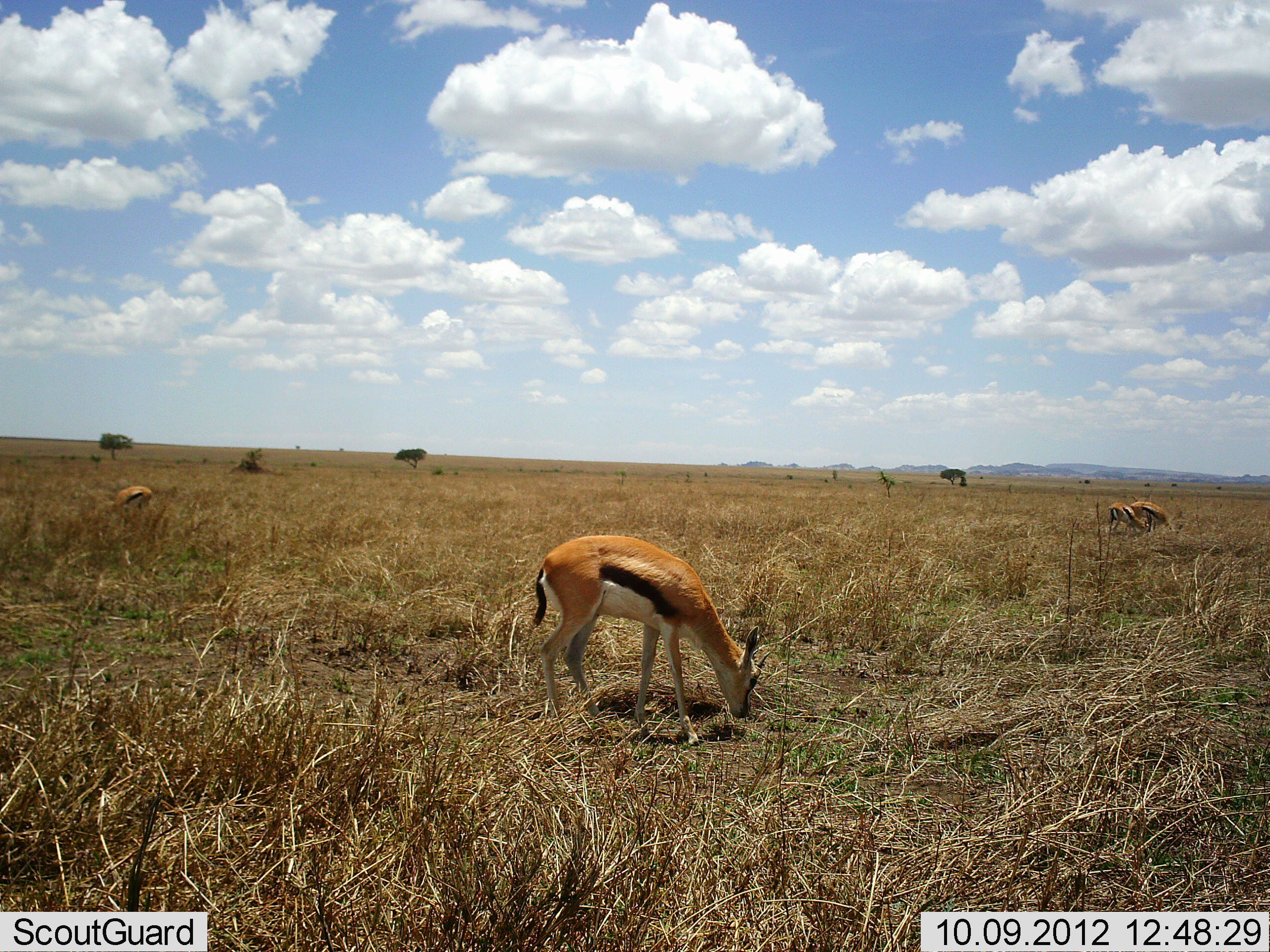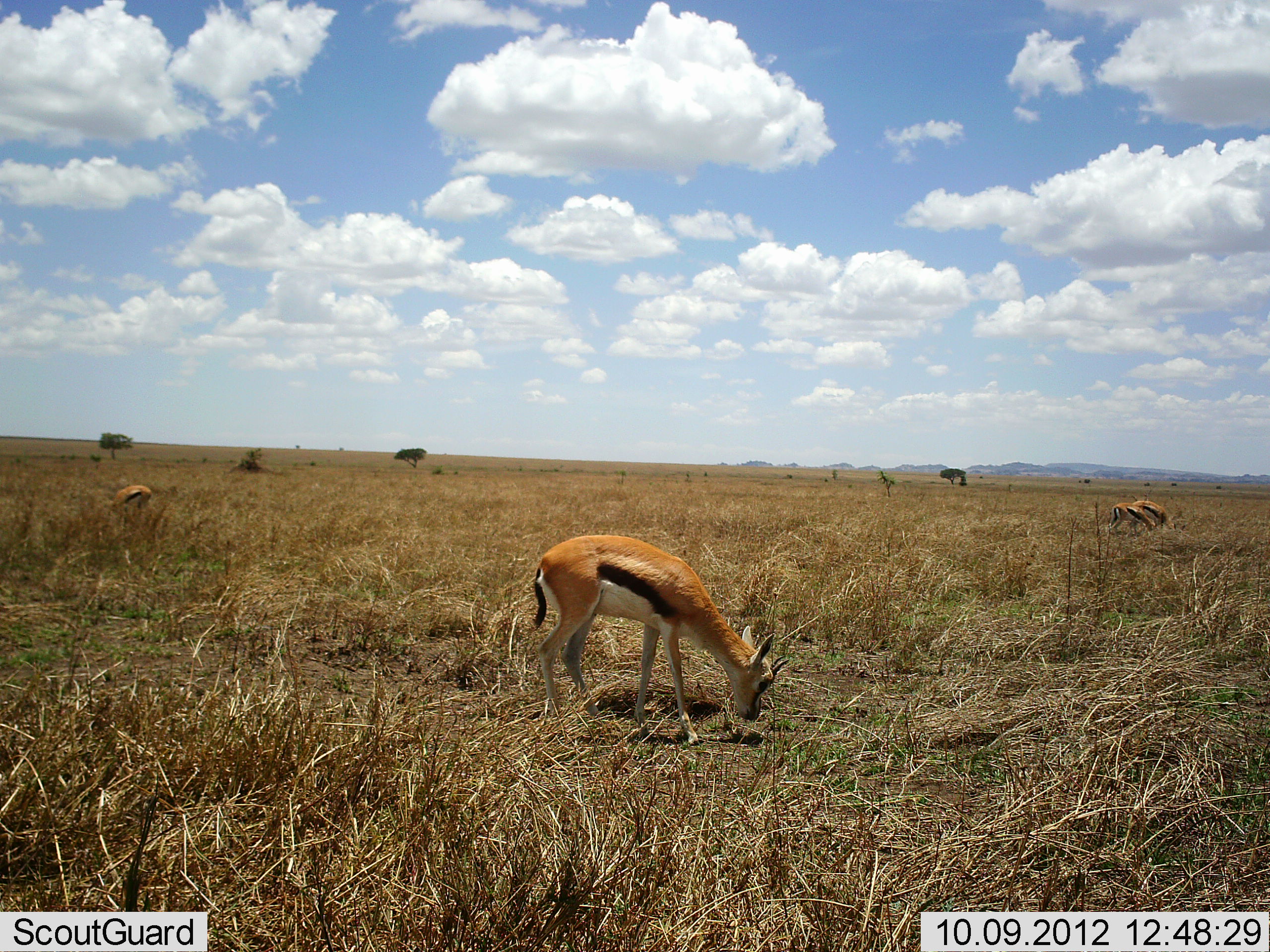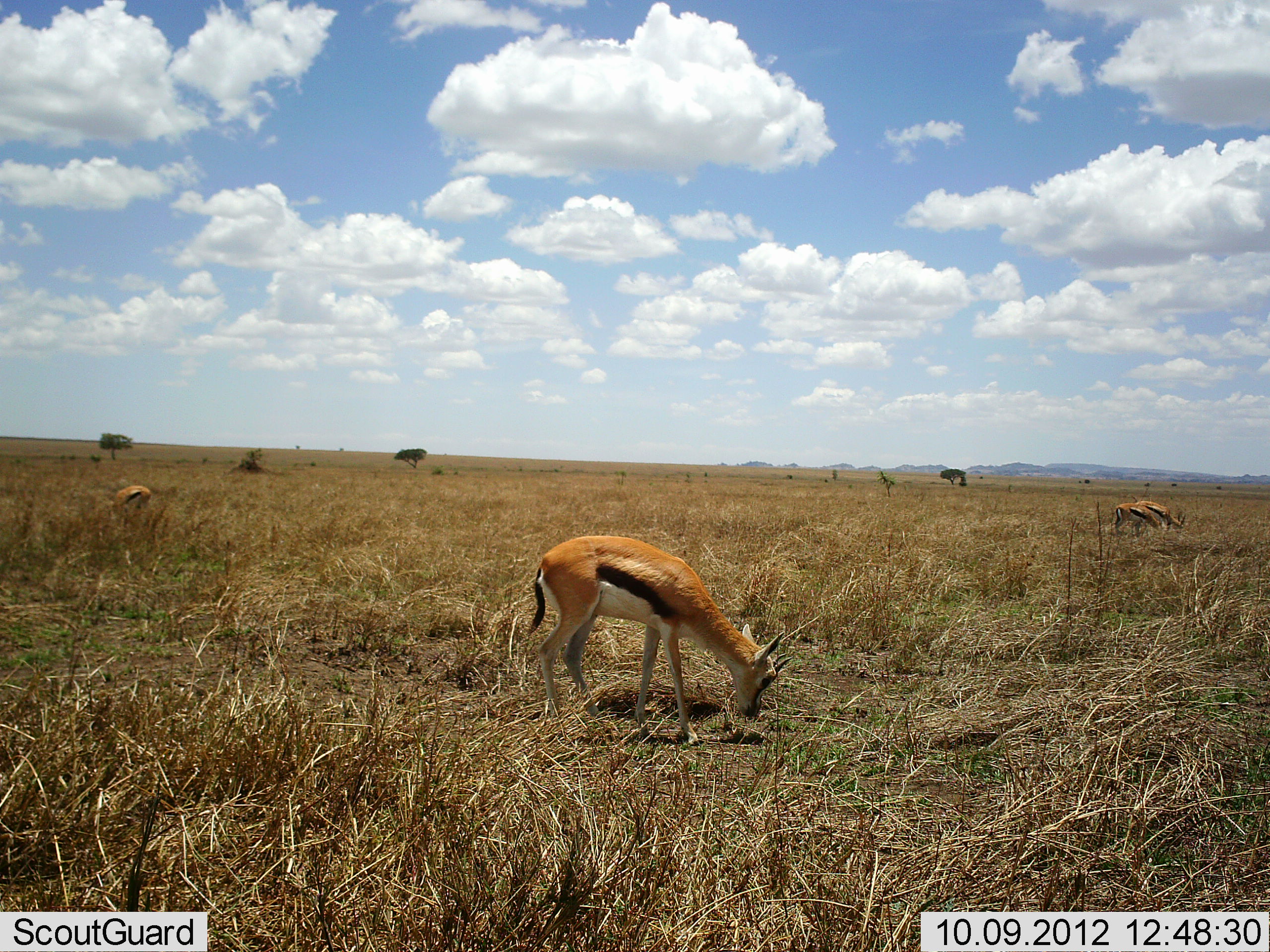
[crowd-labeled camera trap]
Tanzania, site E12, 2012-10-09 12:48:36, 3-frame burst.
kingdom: Animalia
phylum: Chordata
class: Mammalia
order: Artiodactyla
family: Bovidae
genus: Eudorcas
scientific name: Eudorcas thomsonii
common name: thomson's gazelle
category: gazellethomsons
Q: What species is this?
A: Gazellethomsons (thomson's gazelle) (Eudorcas thomsonii).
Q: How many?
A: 4.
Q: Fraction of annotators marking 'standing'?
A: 10%.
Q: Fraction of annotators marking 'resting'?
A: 0%.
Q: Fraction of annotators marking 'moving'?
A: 0%.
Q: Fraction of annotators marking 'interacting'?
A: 0%.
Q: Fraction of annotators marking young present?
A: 0%.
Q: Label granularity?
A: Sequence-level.